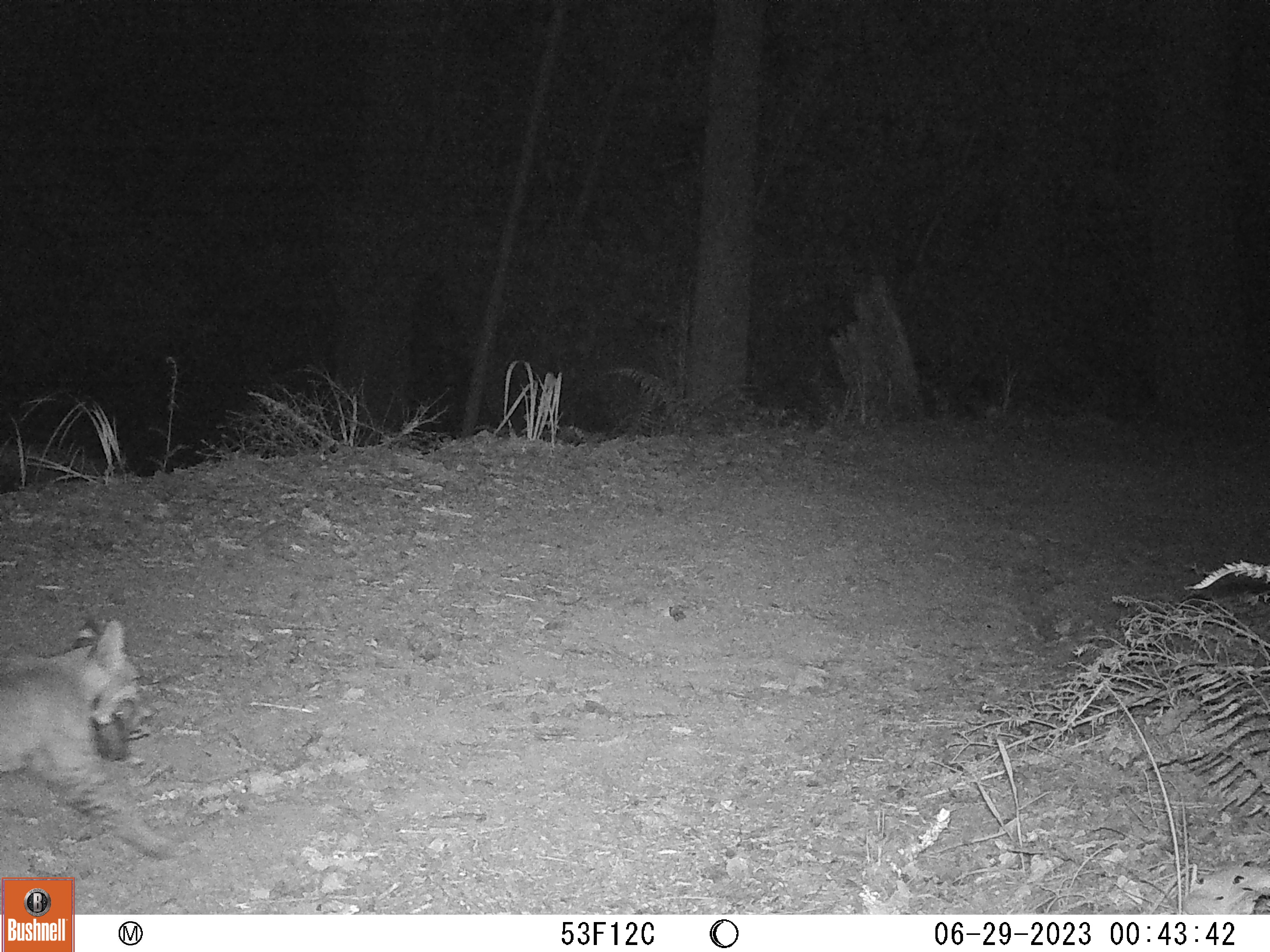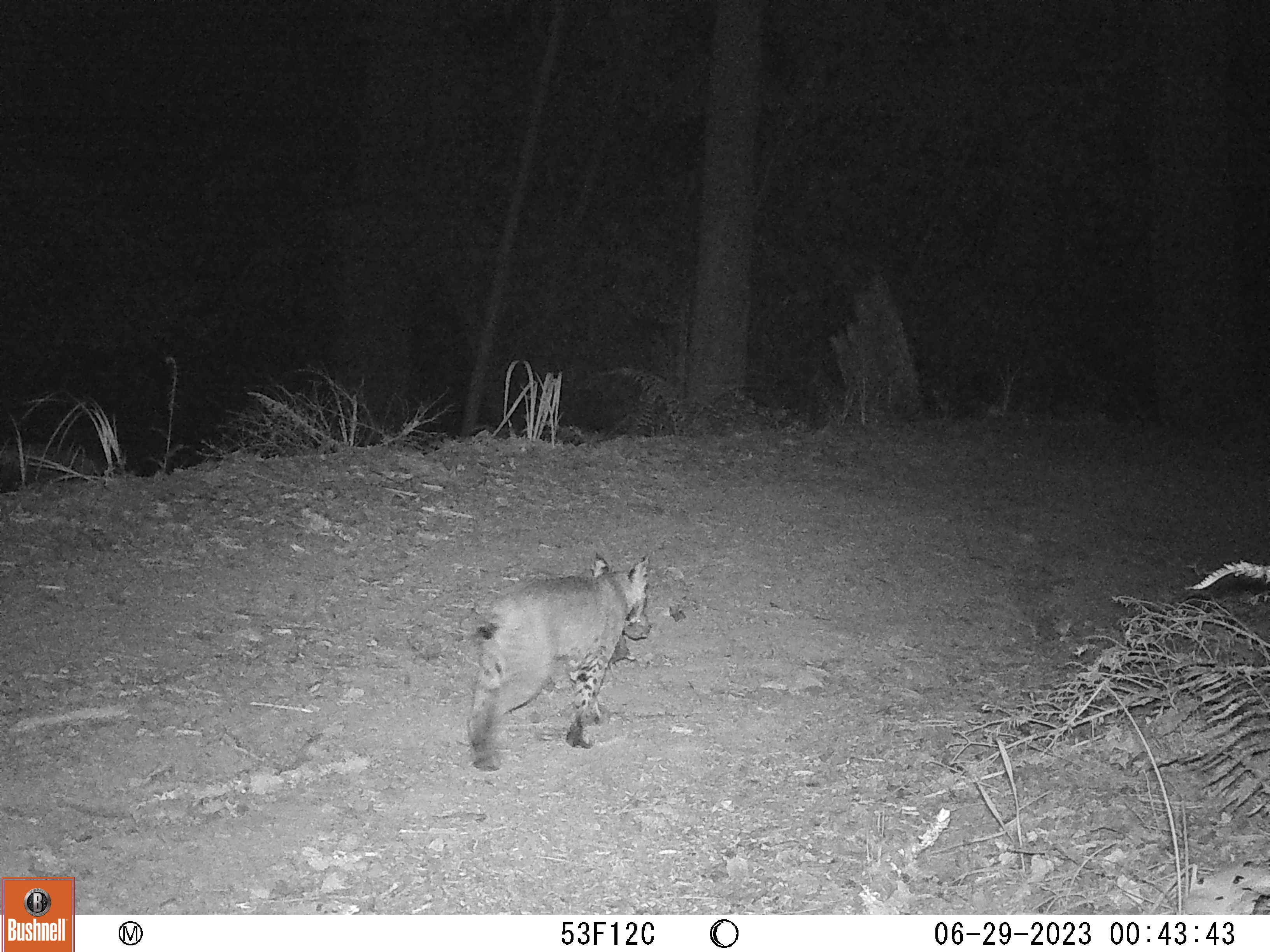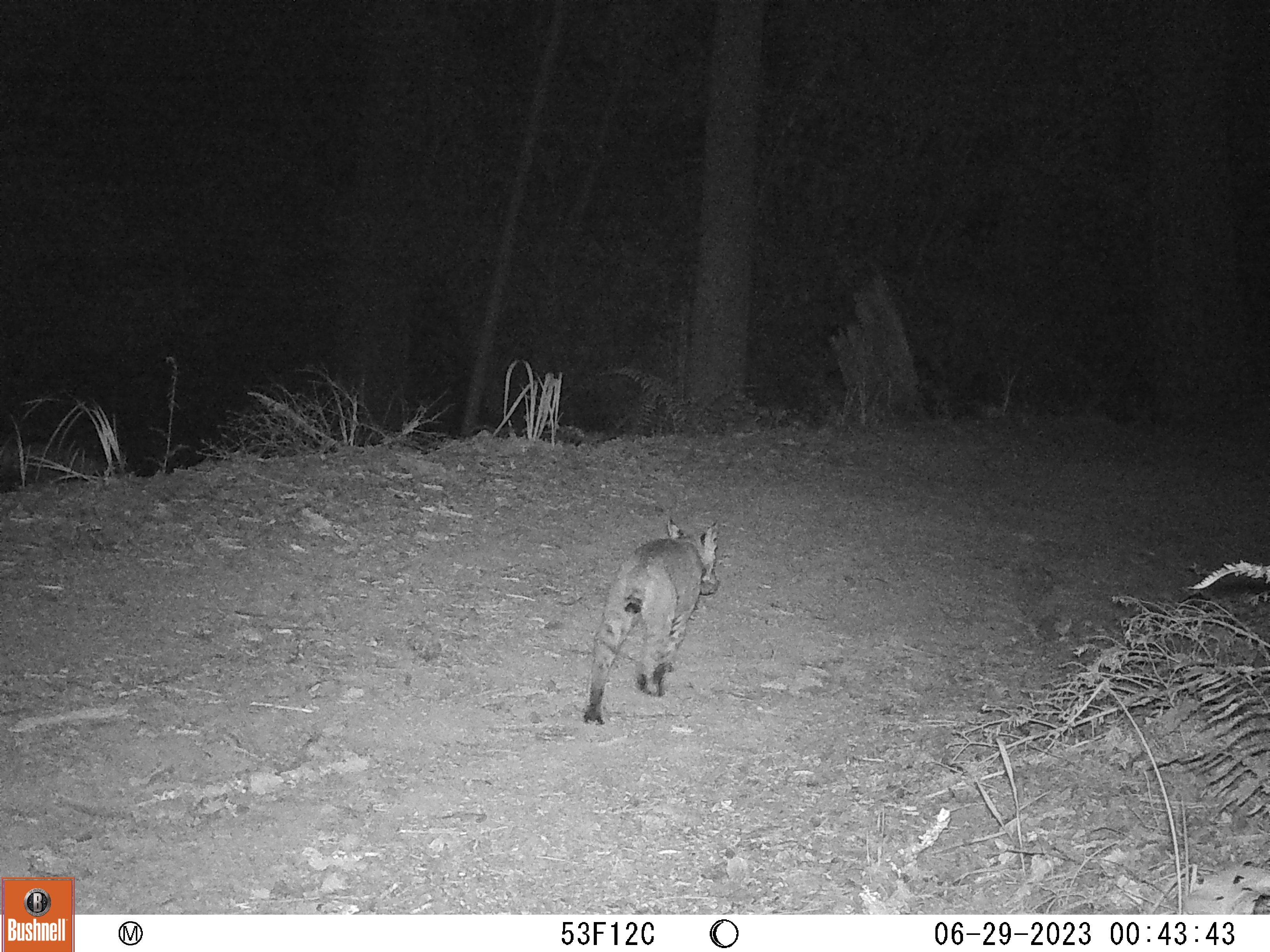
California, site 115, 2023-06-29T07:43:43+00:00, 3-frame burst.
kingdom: Animalia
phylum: Chordata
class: Mammalia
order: Carnivora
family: Felidae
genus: Lynx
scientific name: Lynx rufus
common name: bobcat